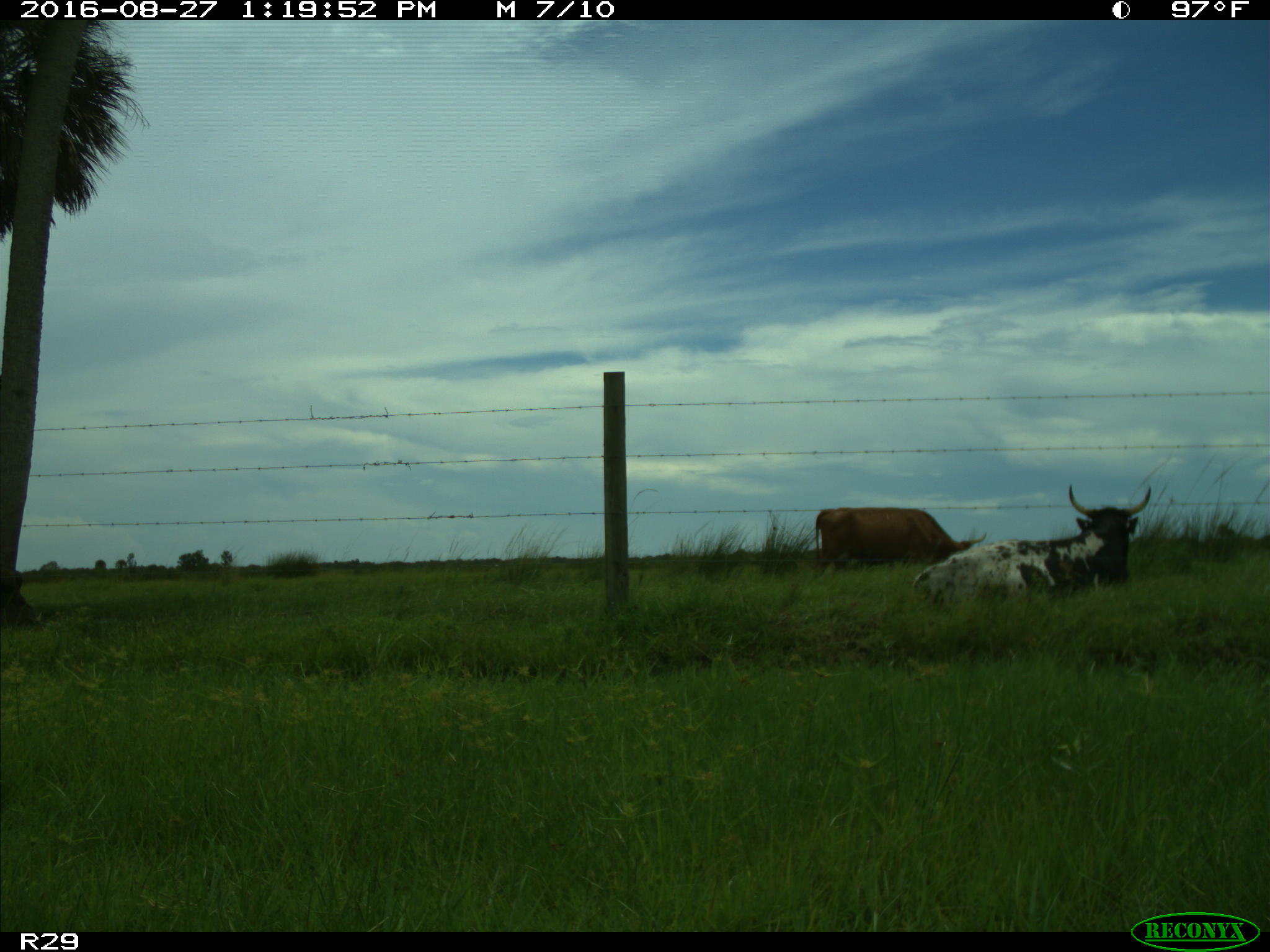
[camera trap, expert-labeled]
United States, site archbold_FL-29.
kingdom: Animalia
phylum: Chordata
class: Mammalia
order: Artiodactyla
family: Bovidae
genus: Bos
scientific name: Bos taurus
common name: domestic cow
Bos taurus (domestic cow).